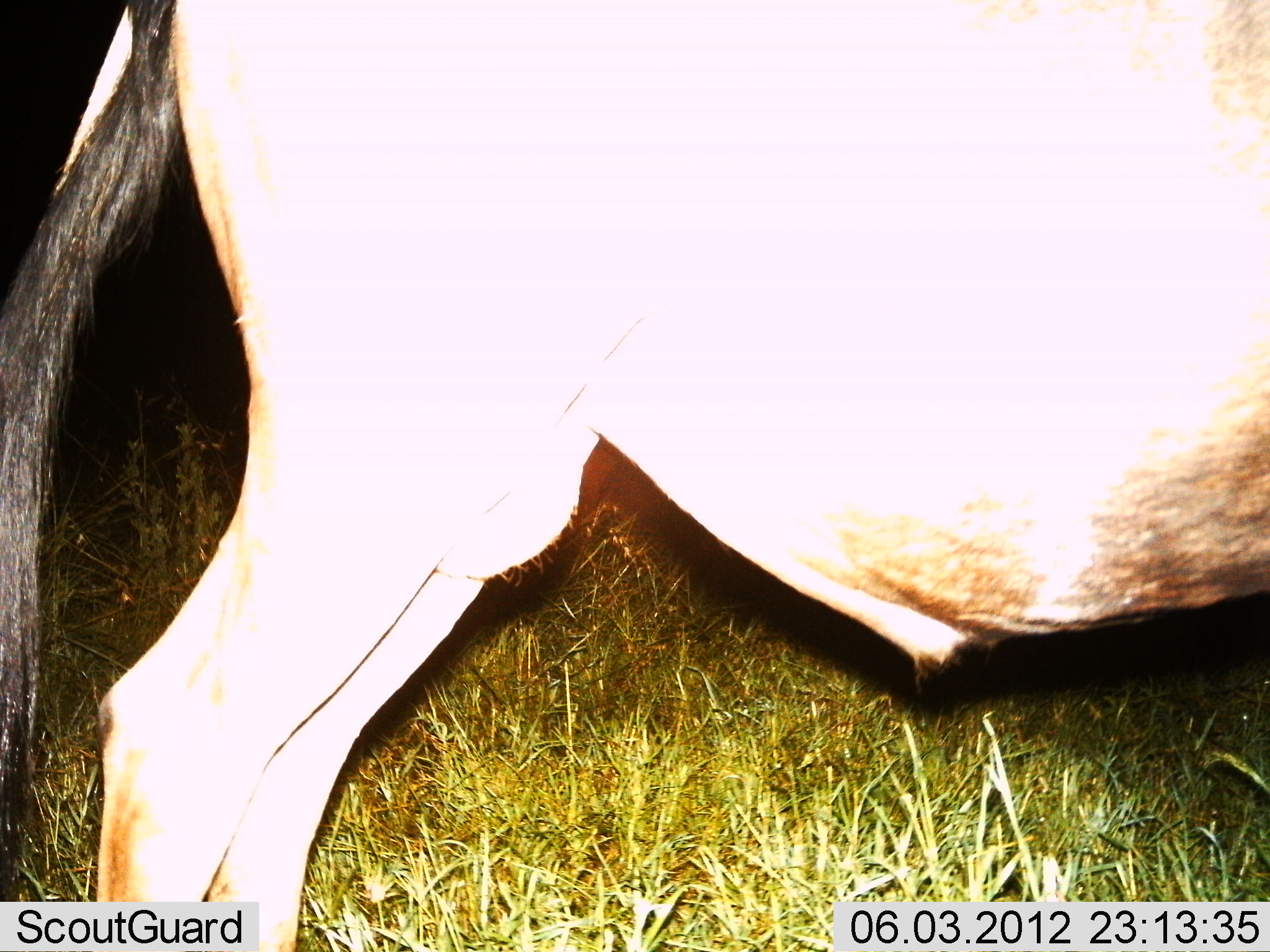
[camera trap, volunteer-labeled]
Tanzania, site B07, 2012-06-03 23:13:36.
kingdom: Animalia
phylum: Chordata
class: Mammalia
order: Artiodactyla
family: Bovidae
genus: Connochaetes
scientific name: Connochaetes taurinus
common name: blue wildebeest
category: wildebeest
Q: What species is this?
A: Wildebeest (blue wildebeest) (Connochaetes taurinus).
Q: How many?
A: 1.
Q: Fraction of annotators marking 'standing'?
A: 100%.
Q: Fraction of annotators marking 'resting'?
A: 0%.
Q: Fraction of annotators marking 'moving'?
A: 0%.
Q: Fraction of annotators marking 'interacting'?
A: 0%.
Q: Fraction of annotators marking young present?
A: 0%.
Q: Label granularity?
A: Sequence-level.